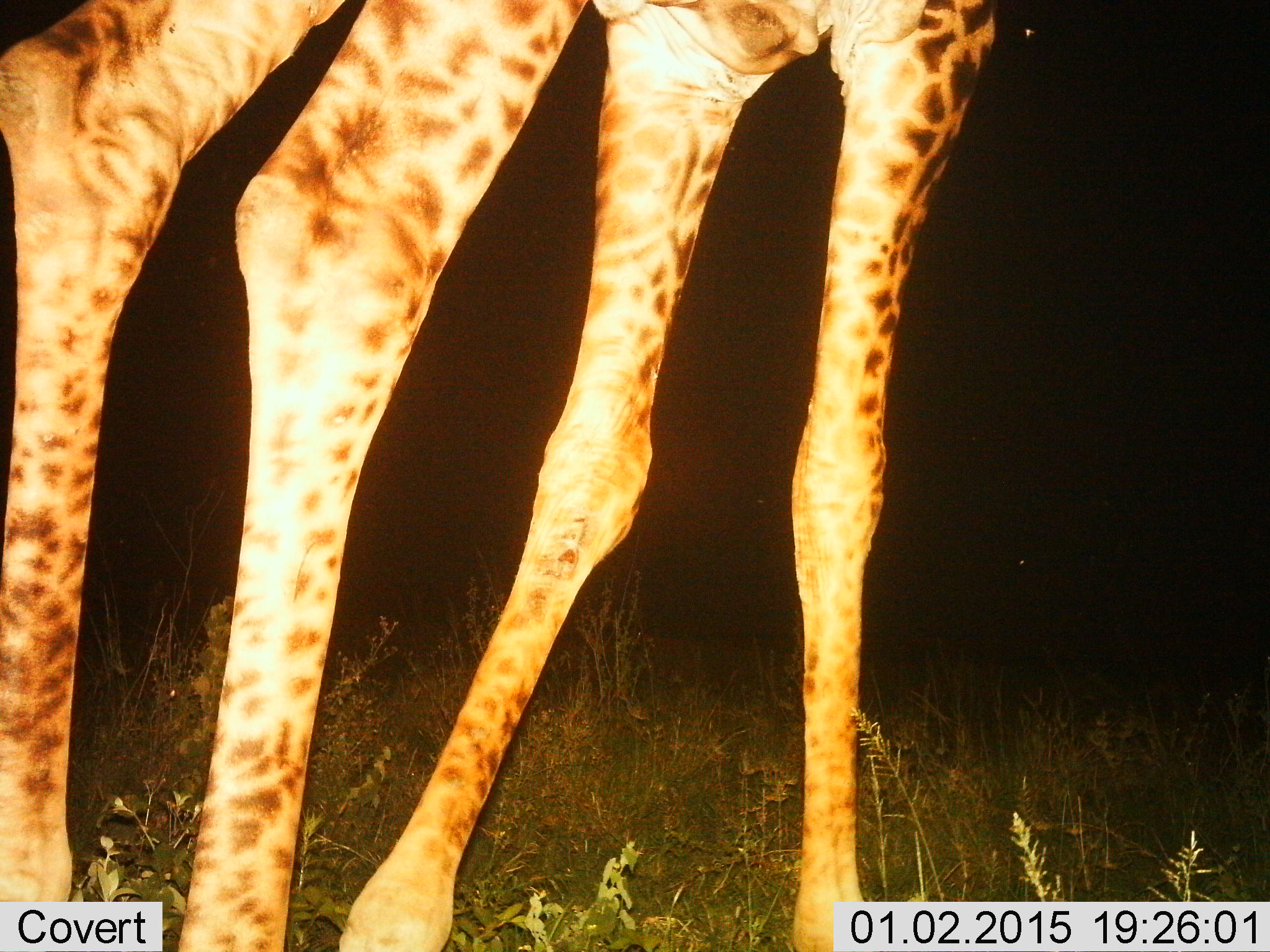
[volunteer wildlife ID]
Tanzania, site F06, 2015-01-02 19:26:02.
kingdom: Animalia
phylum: Chordata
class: Mammalia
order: Artiodactyla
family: Giraffidae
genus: Giraffa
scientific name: Giraffa camelopardalis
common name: giraffe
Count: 1.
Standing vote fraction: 60%.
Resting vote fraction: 0%.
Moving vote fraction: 40%.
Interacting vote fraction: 0%.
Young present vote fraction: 0%.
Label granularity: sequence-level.